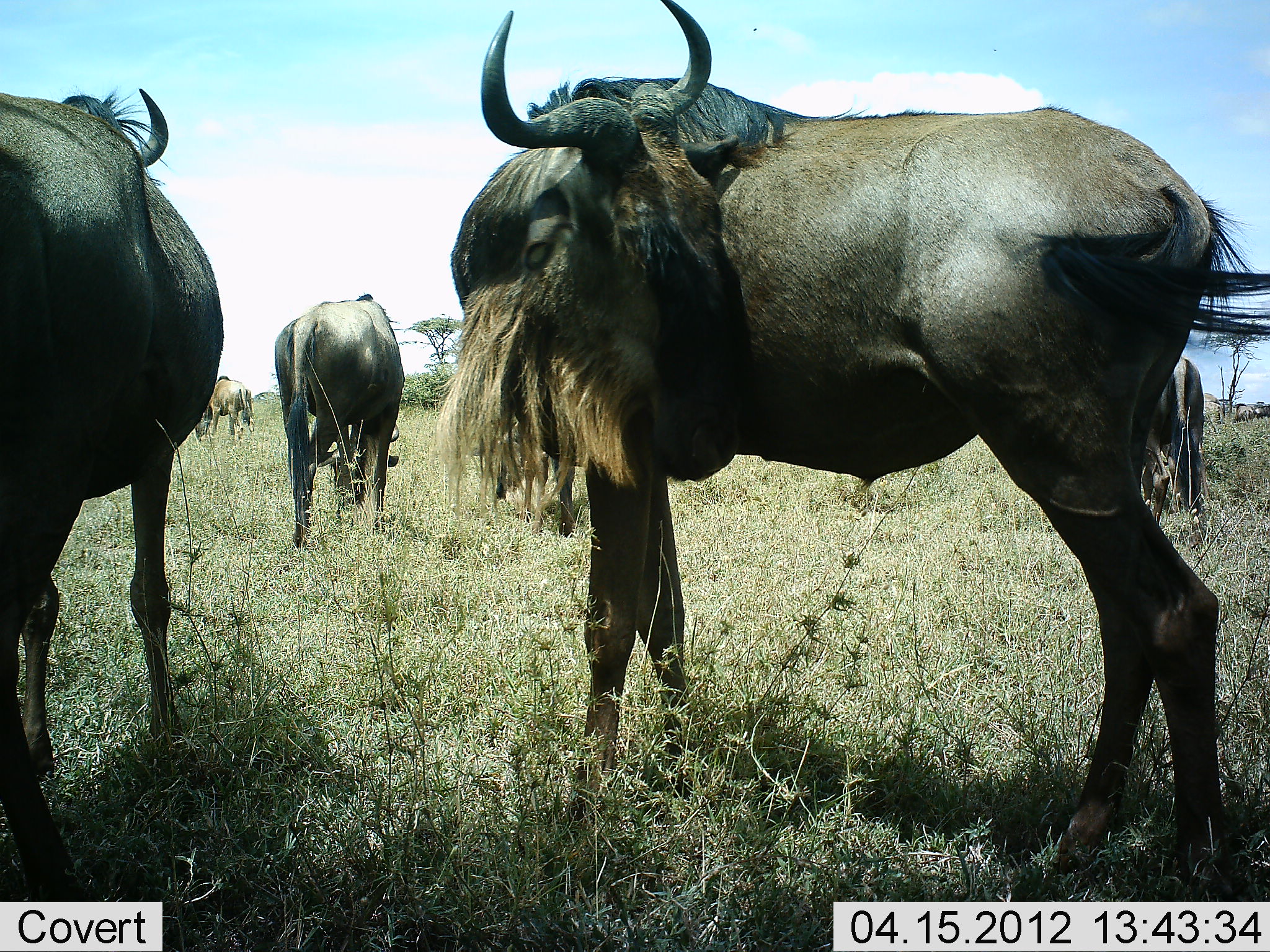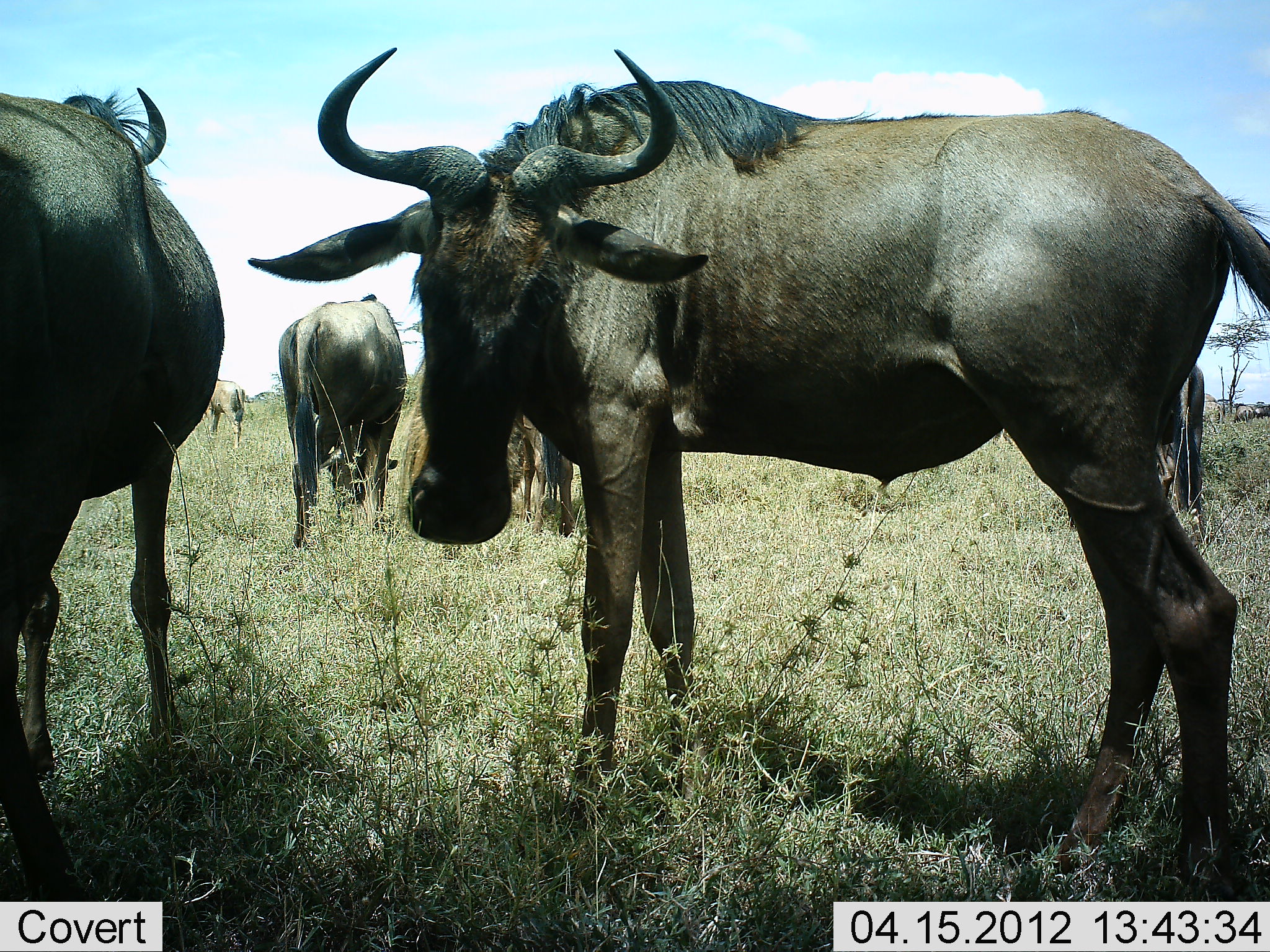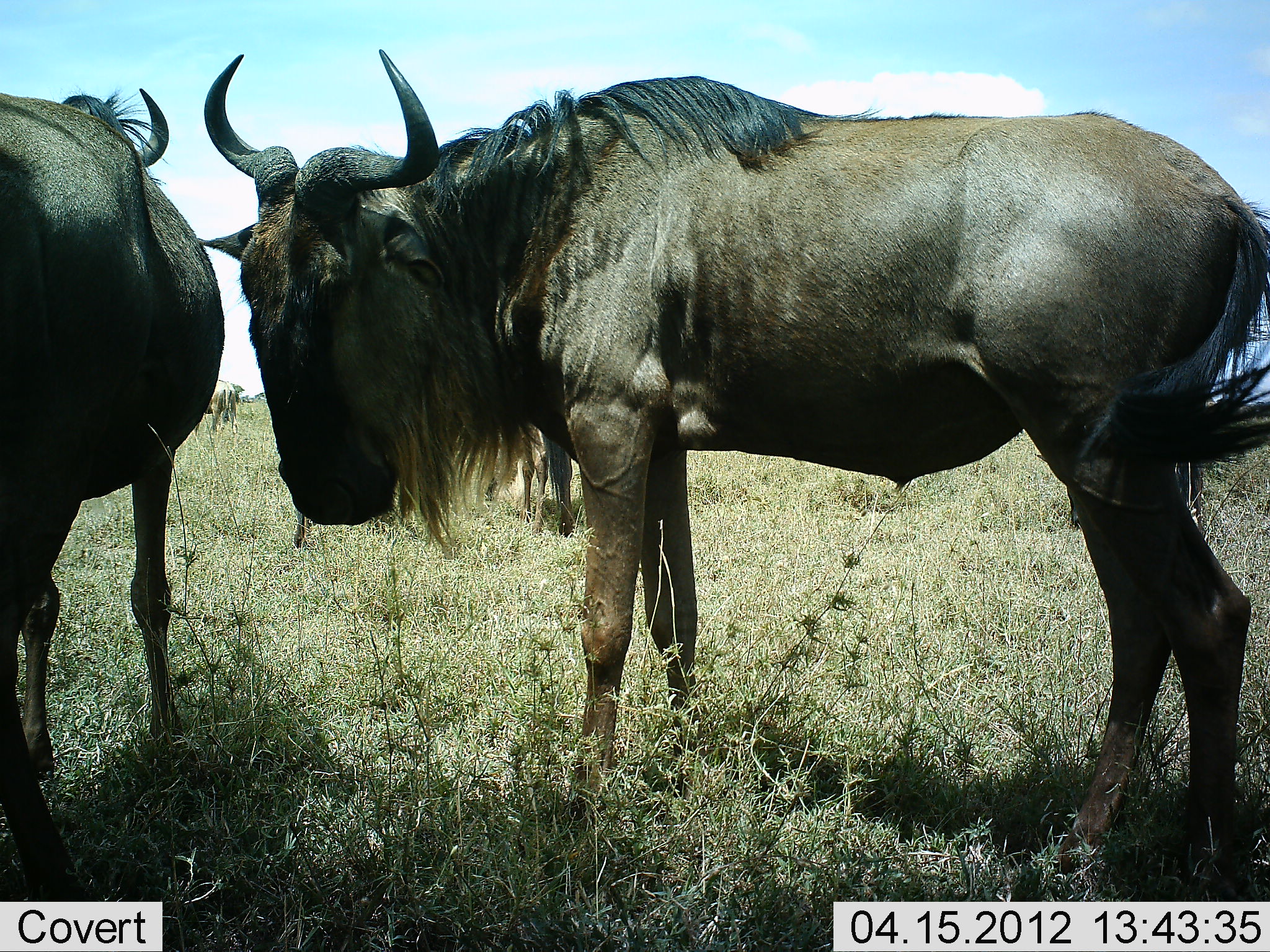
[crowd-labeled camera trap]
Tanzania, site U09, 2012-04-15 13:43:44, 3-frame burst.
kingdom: Animalia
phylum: Chordata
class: Mammalia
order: Artiodactyla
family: Bovidae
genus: Connochaetes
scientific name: Connochaetes taurinus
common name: blue wildebeest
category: wildebeest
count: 7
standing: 94%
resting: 12%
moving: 6%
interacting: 0%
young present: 0%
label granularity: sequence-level